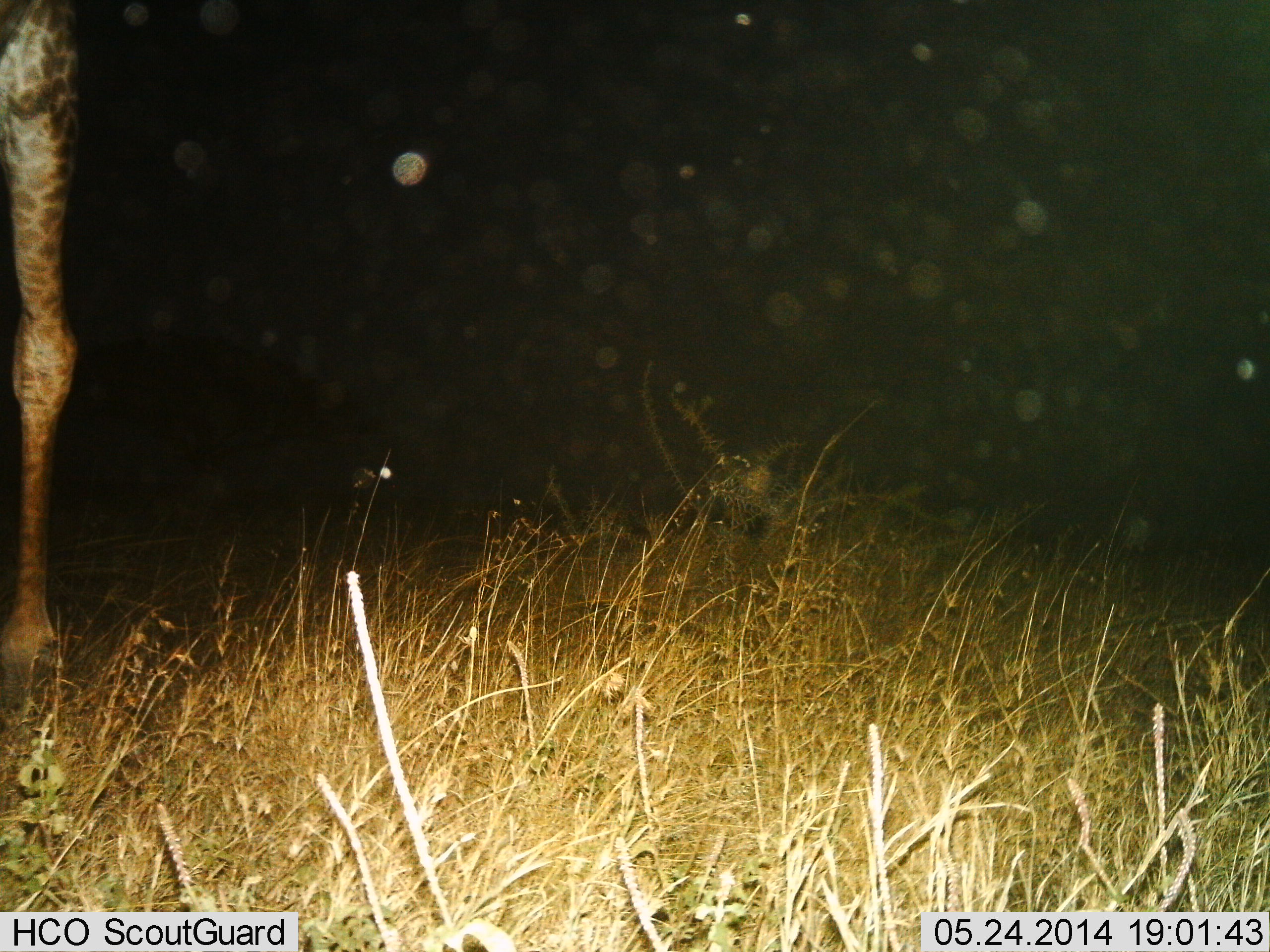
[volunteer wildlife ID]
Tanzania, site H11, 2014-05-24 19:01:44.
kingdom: Animalia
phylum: Chordata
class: Mammalia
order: Artiodactyla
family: Giraffidae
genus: Giraffa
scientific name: Giraffa camelopardalis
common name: giraffe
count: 1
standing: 90%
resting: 0%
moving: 10%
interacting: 0%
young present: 0%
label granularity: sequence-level